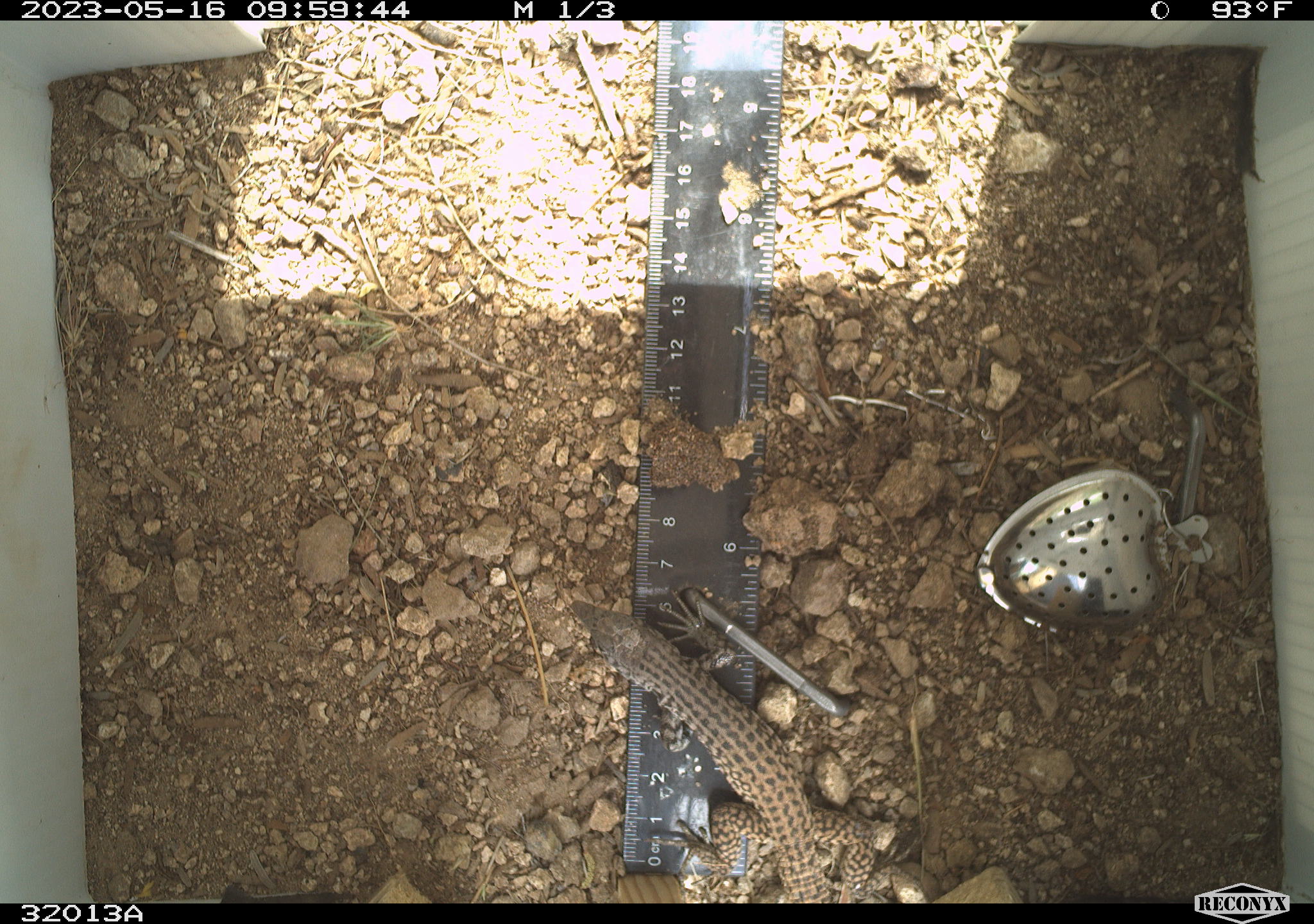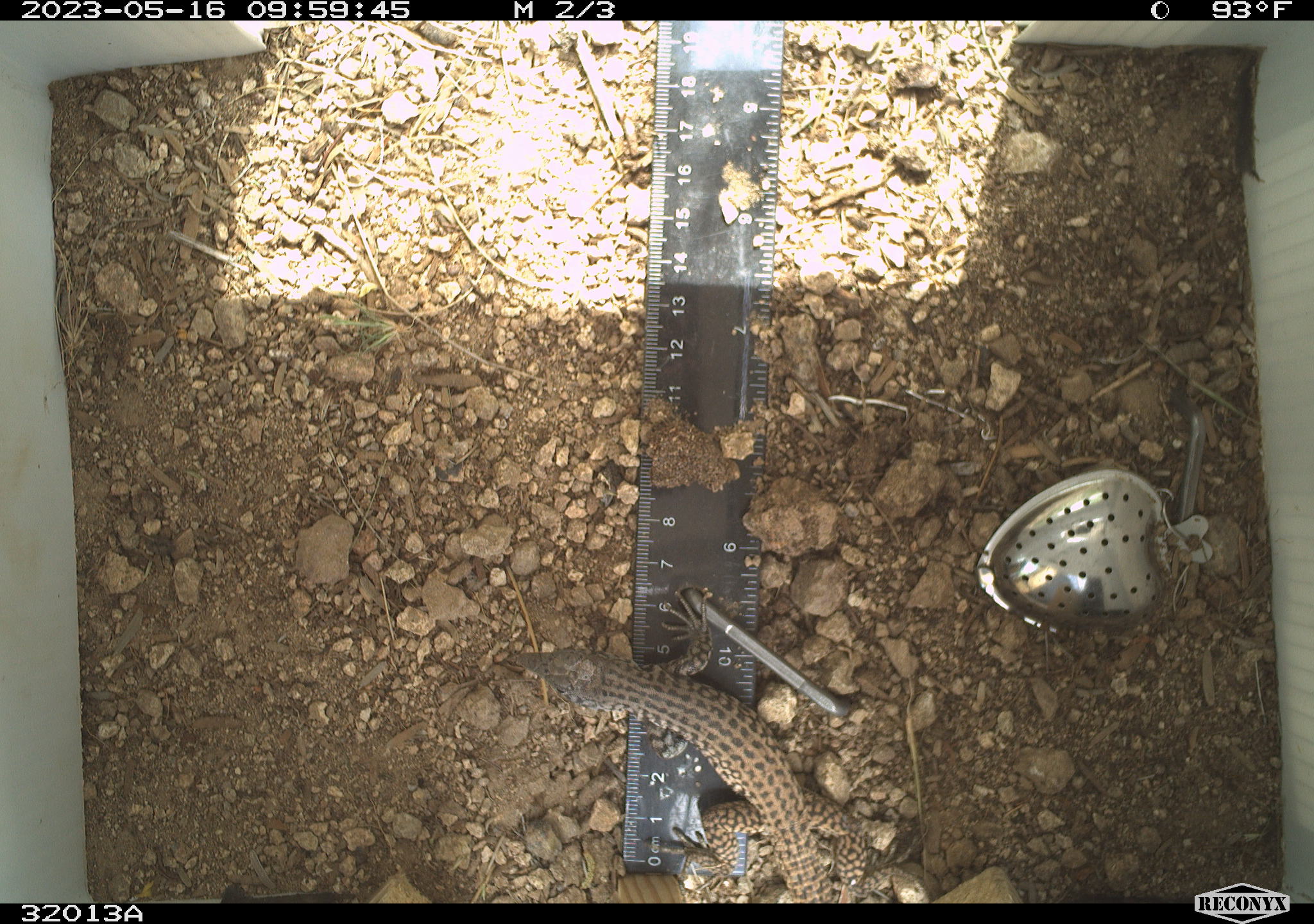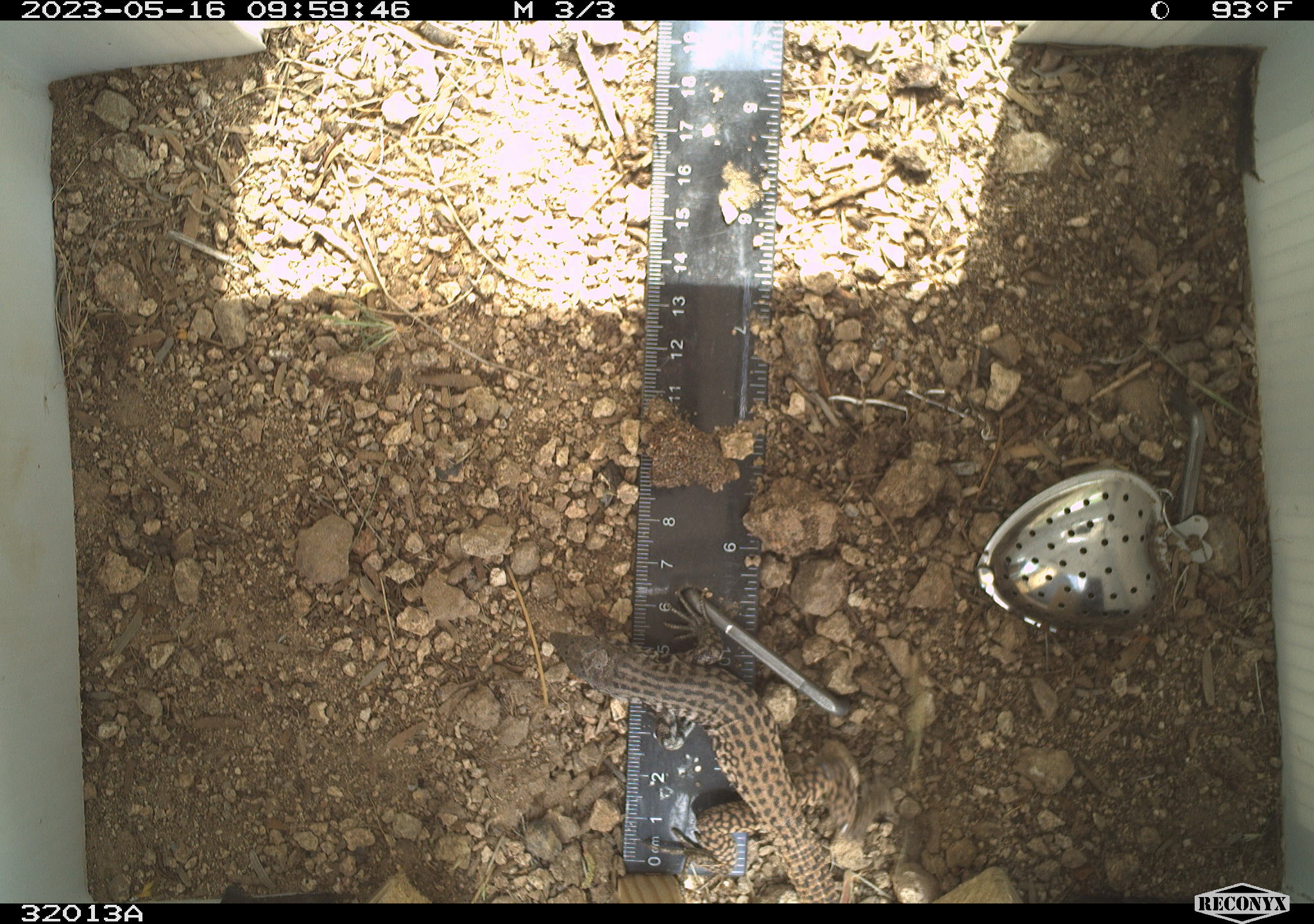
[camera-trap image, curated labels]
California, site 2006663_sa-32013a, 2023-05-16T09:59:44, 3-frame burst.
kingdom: Animalia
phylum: Chordata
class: Reptilia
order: Squamata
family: Teiidae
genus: Aspidoscelis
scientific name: Aspidoscelis tigris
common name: western whiptail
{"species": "western whiptail (Aspidoscelis tigris)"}